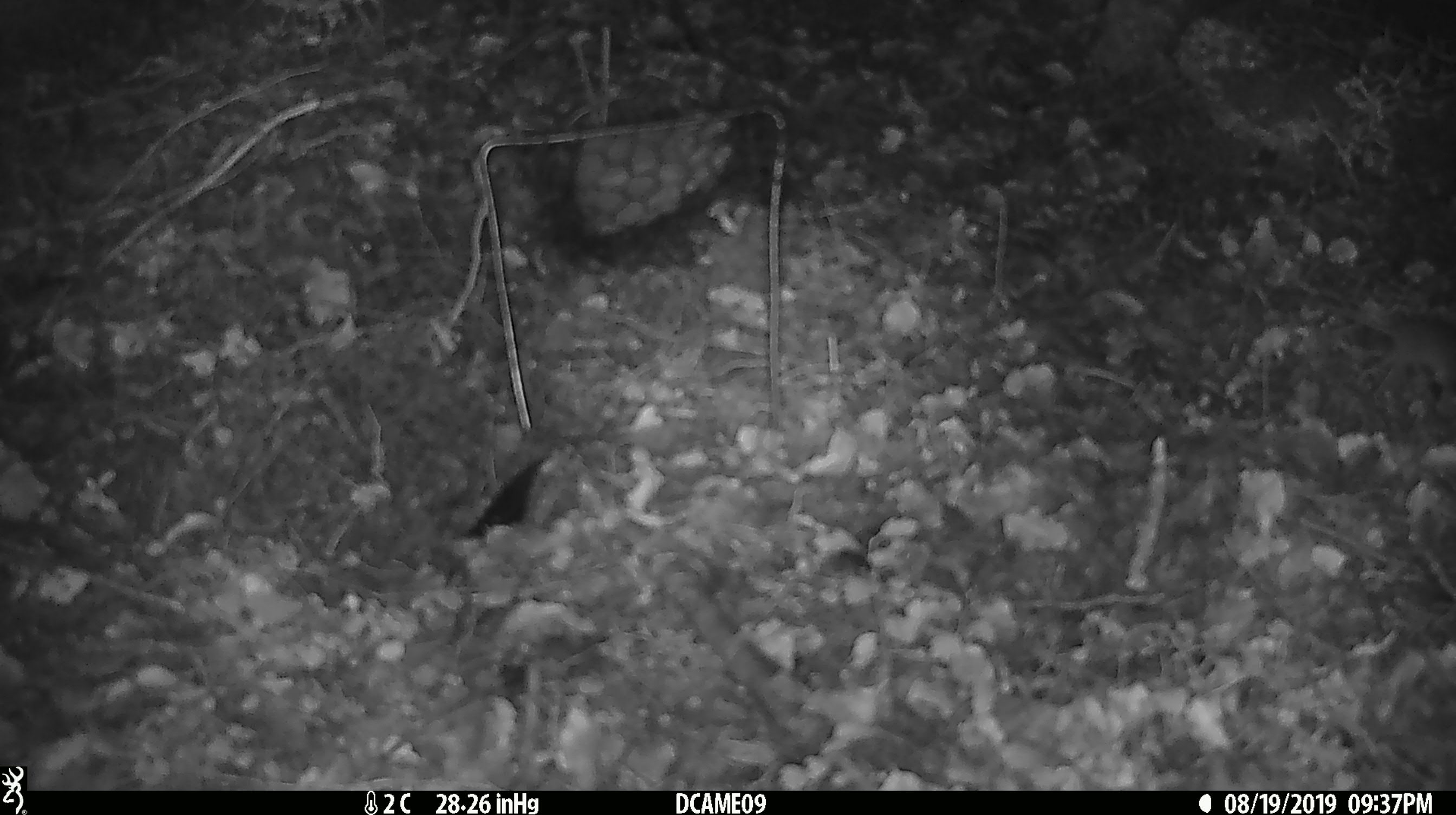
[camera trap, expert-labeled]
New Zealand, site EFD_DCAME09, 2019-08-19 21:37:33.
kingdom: Animalia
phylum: Chordata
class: Mammalia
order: Rodentia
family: Muridae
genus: Mus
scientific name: Mus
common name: mouse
Mouse (Mus).